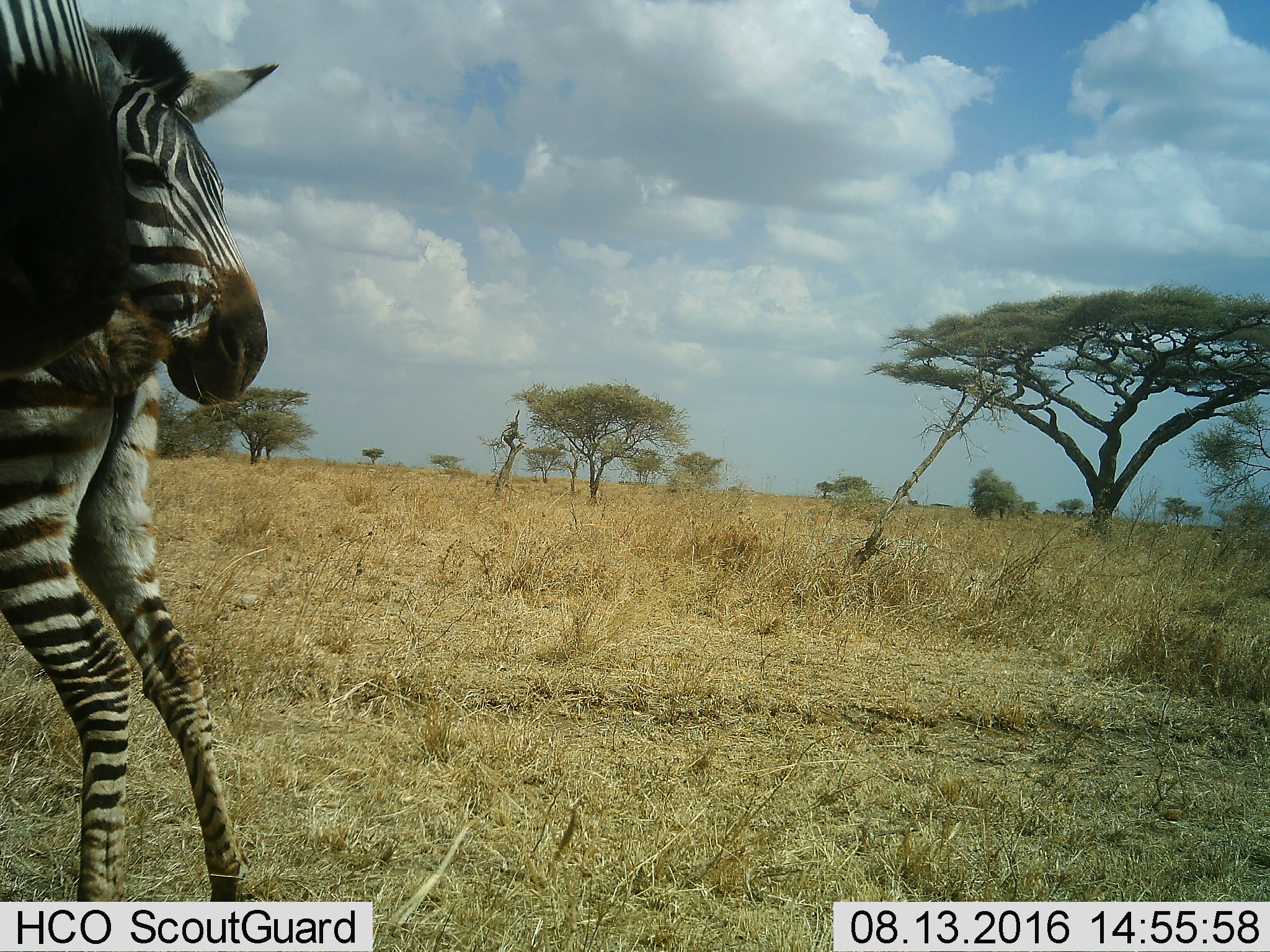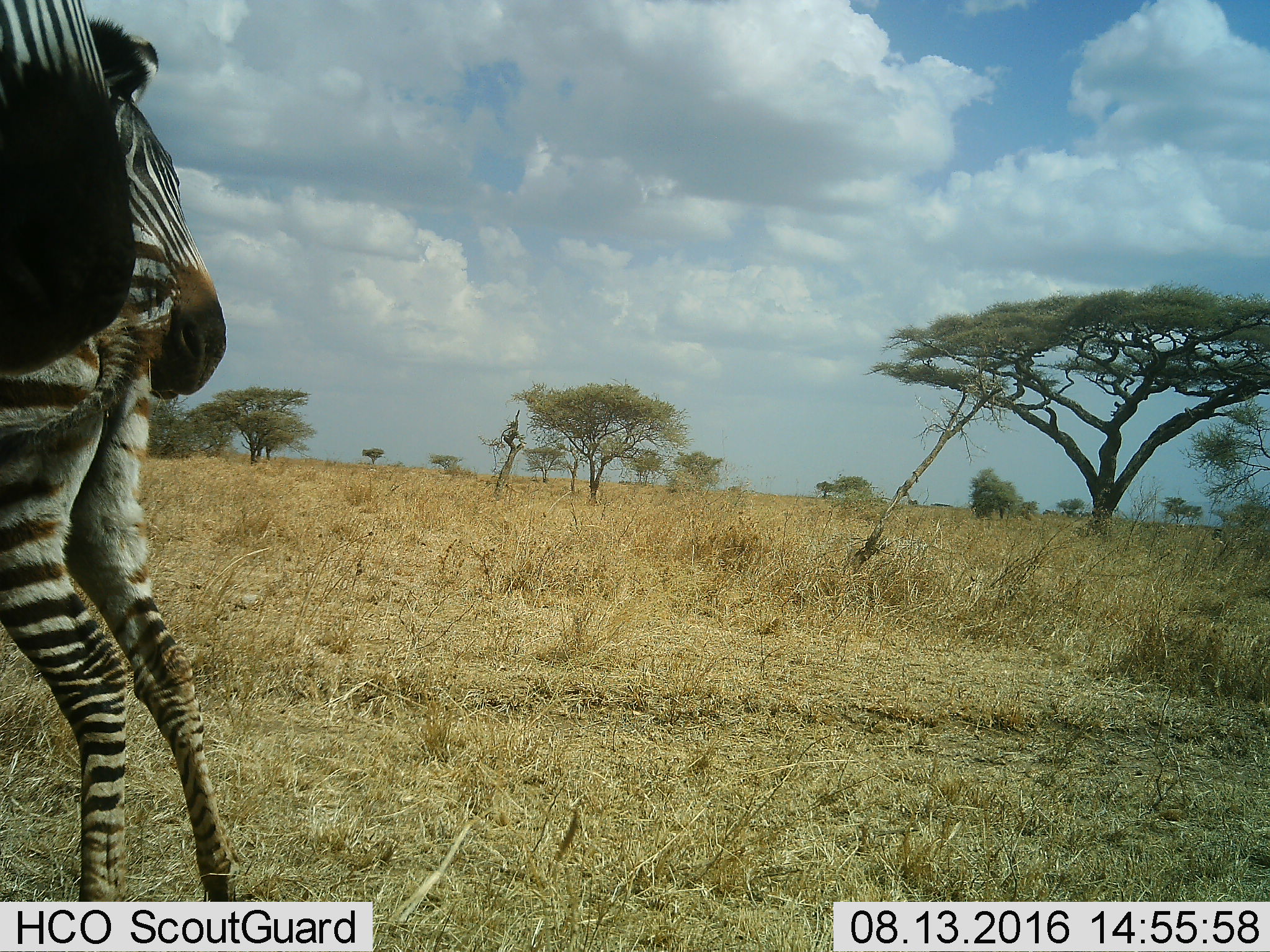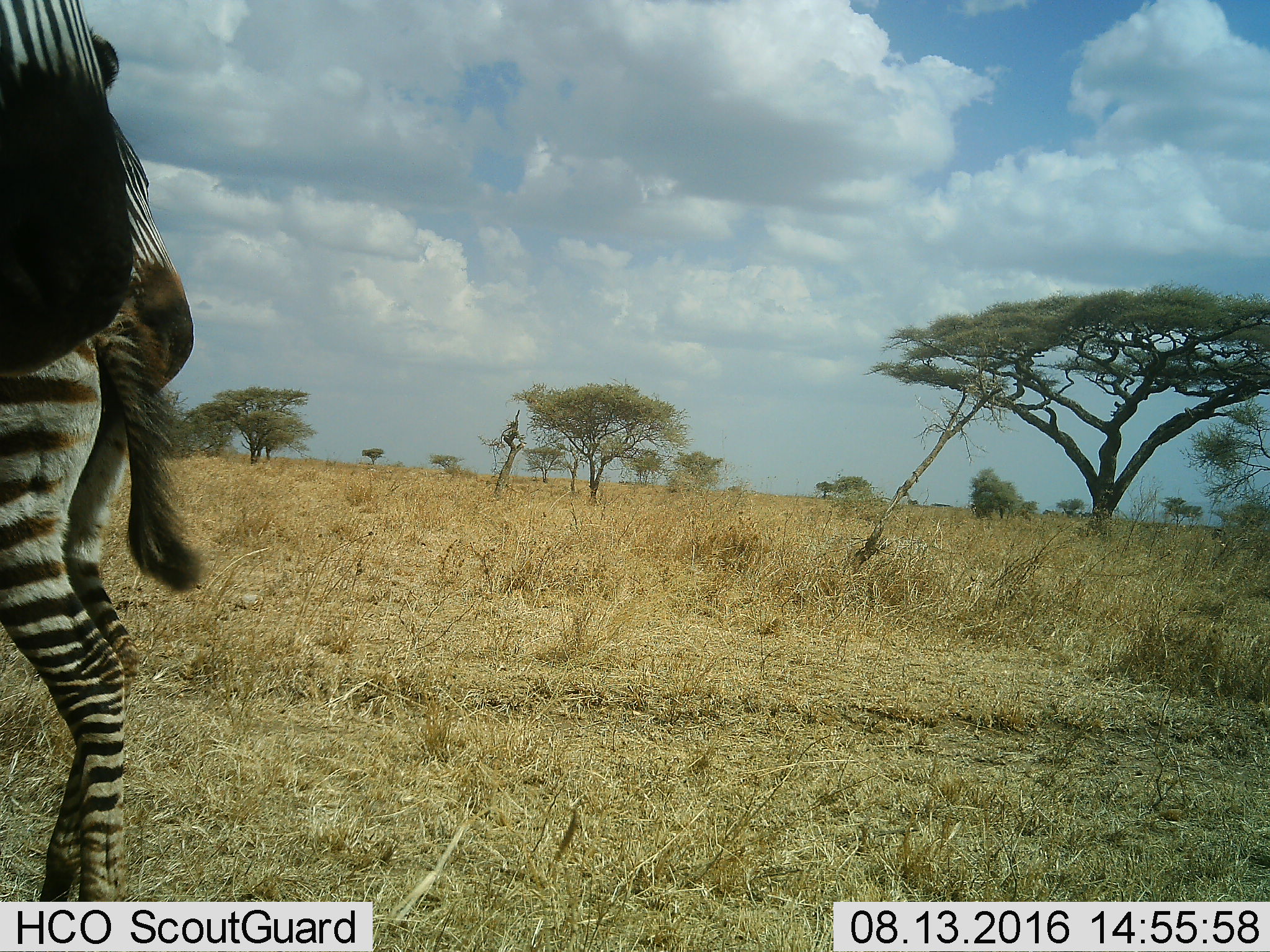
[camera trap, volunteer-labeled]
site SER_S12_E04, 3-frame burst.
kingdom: Animalia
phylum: Chordata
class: Mammalia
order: Perissodactyla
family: Equidae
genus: Equus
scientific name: Equus quagga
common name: plains zebra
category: zebraplains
Zebraplains (plains zebra) (Equus quagga), count 3. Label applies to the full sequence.